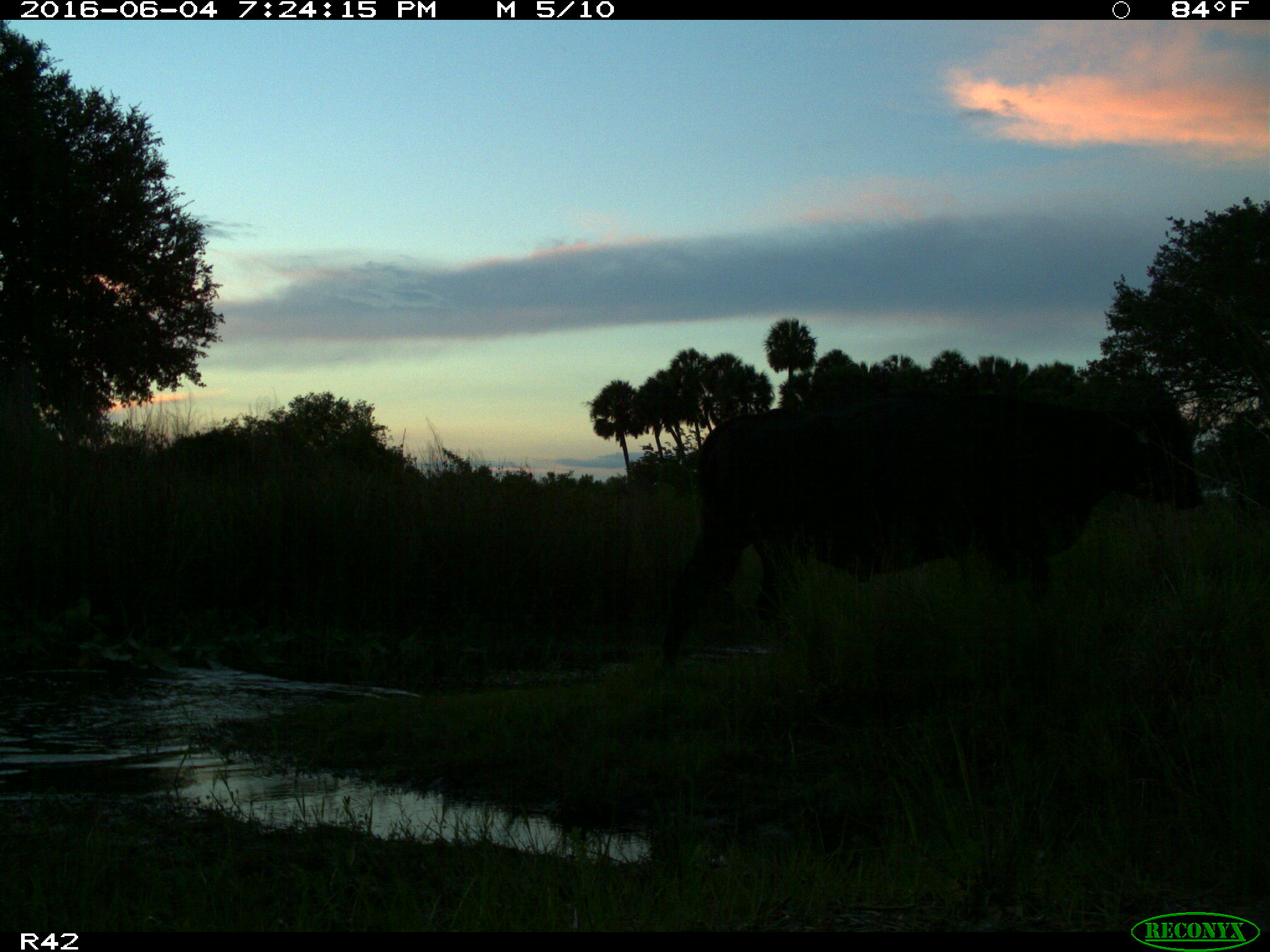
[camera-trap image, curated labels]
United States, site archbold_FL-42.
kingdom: Animalia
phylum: Chordata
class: Mammalia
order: Artiodactyla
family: Bovidae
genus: Bos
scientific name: Bos taurus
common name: domestic cow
Bos taurus (domestic cow).